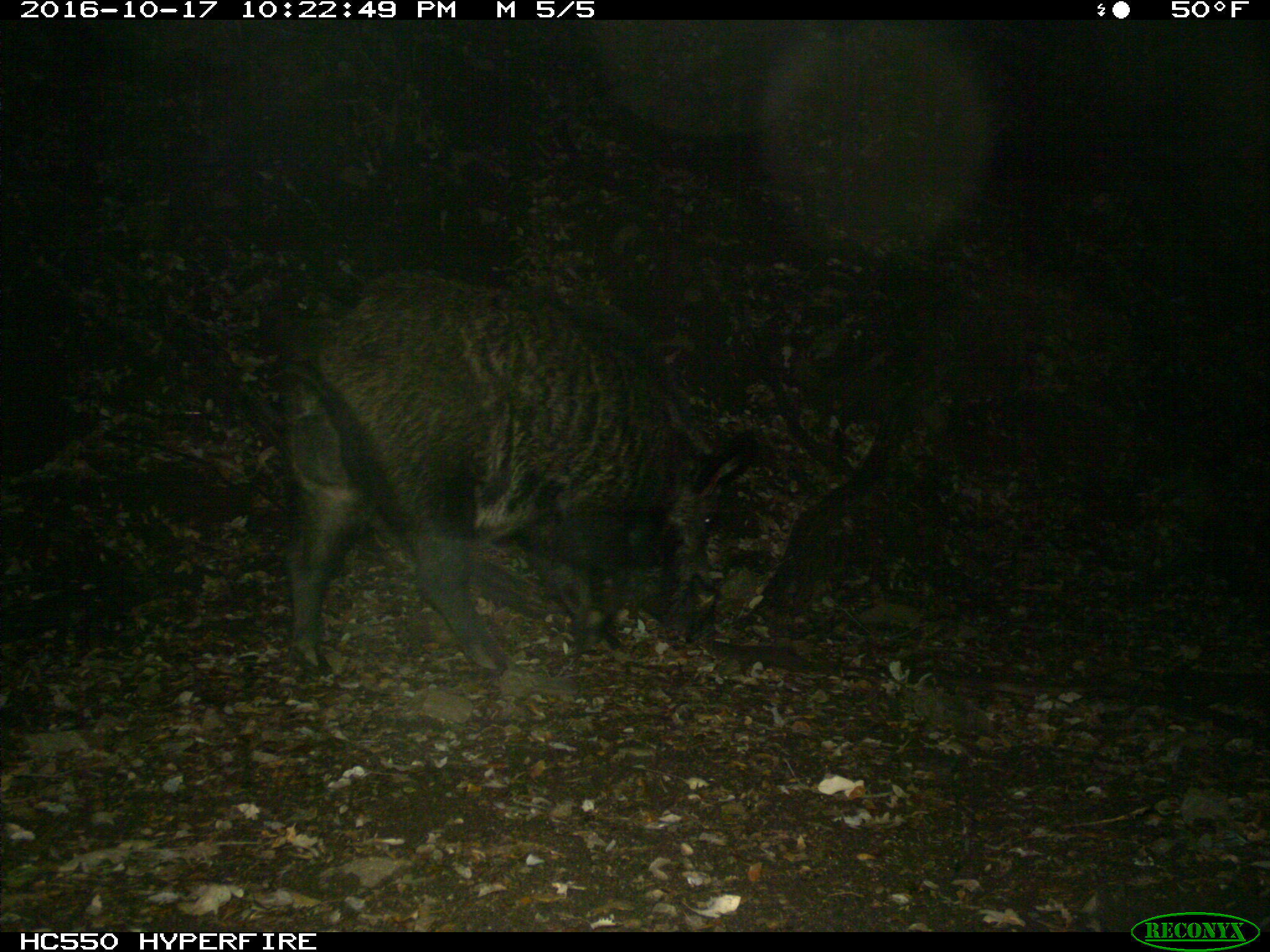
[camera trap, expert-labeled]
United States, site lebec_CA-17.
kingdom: Animalia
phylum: Chordata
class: Mammalia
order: Artiodactyla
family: Suidae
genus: Sus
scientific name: Sus scrofa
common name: wild boar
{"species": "Sus scrofa (wild boar)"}